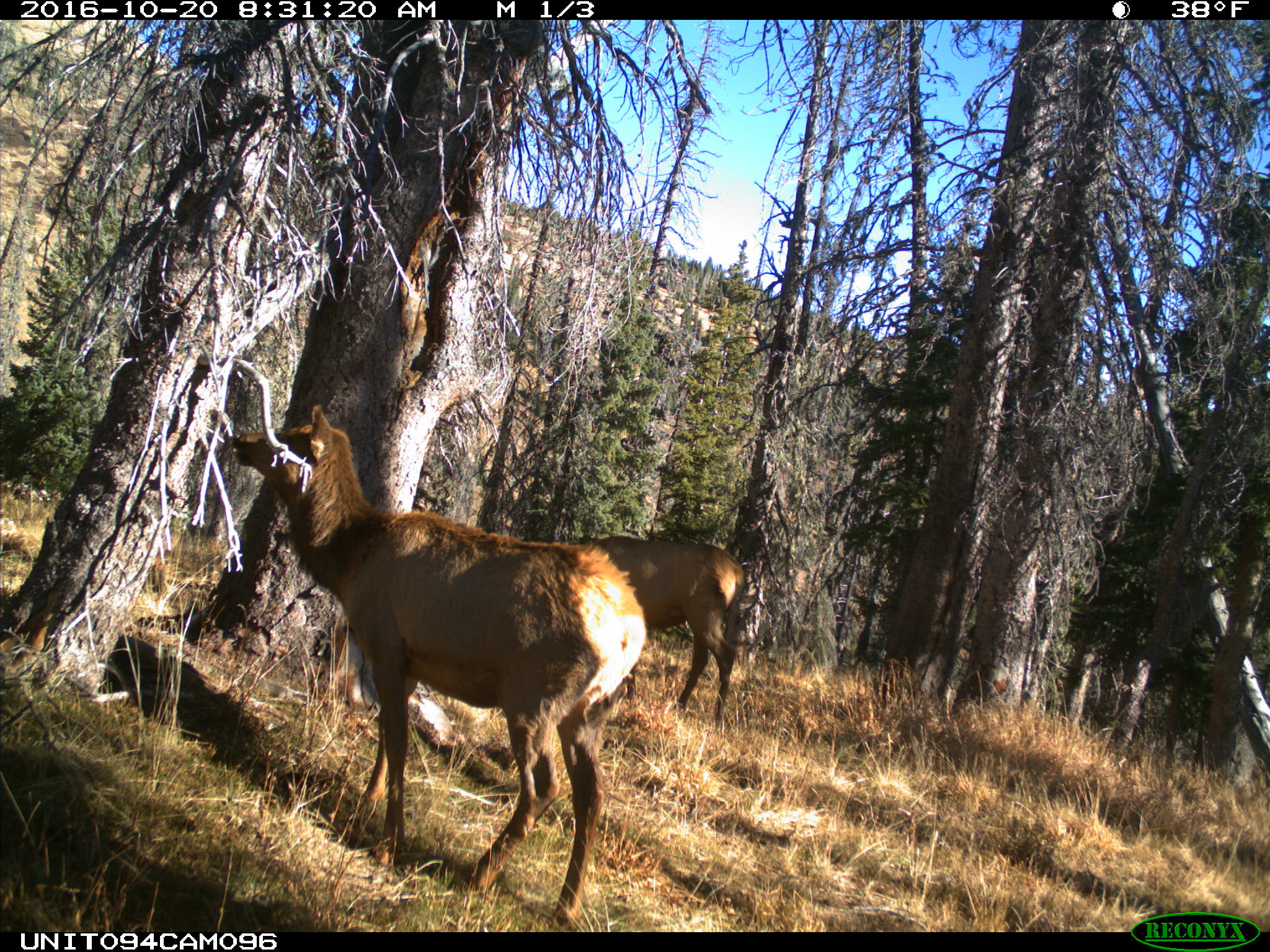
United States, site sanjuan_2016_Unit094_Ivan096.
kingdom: Animalia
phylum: Chordata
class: Mammalia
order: Artiodactyla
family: Cervidae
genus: Cervus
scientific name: Cervus elaphus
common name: red deer